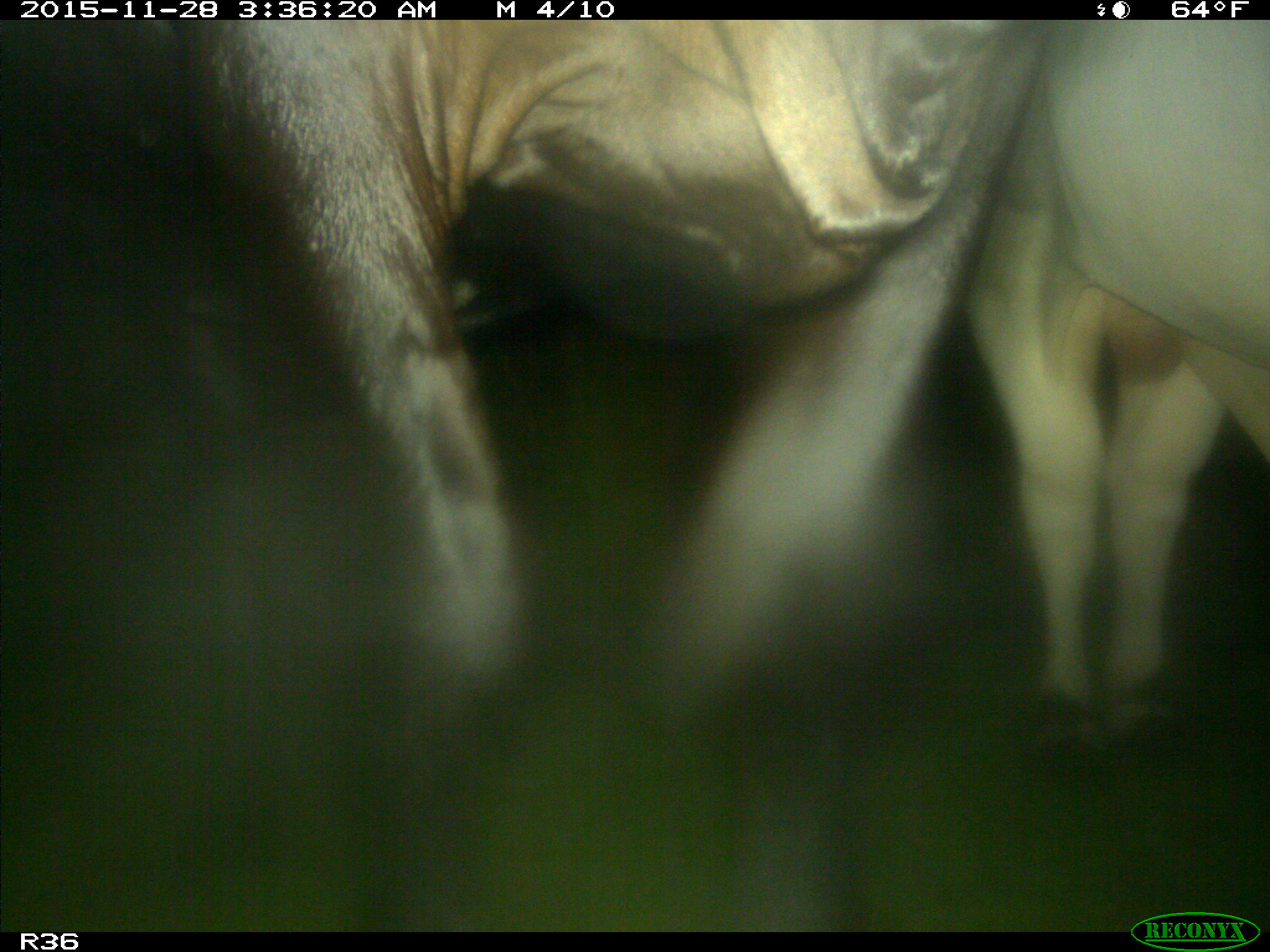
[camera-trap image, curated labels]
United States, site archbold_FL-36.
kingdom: Animalia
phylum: Chordata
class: Mammalia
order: Artiodactyla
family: Bovidae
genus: Bos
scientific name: Bos taurus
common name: domestic cow